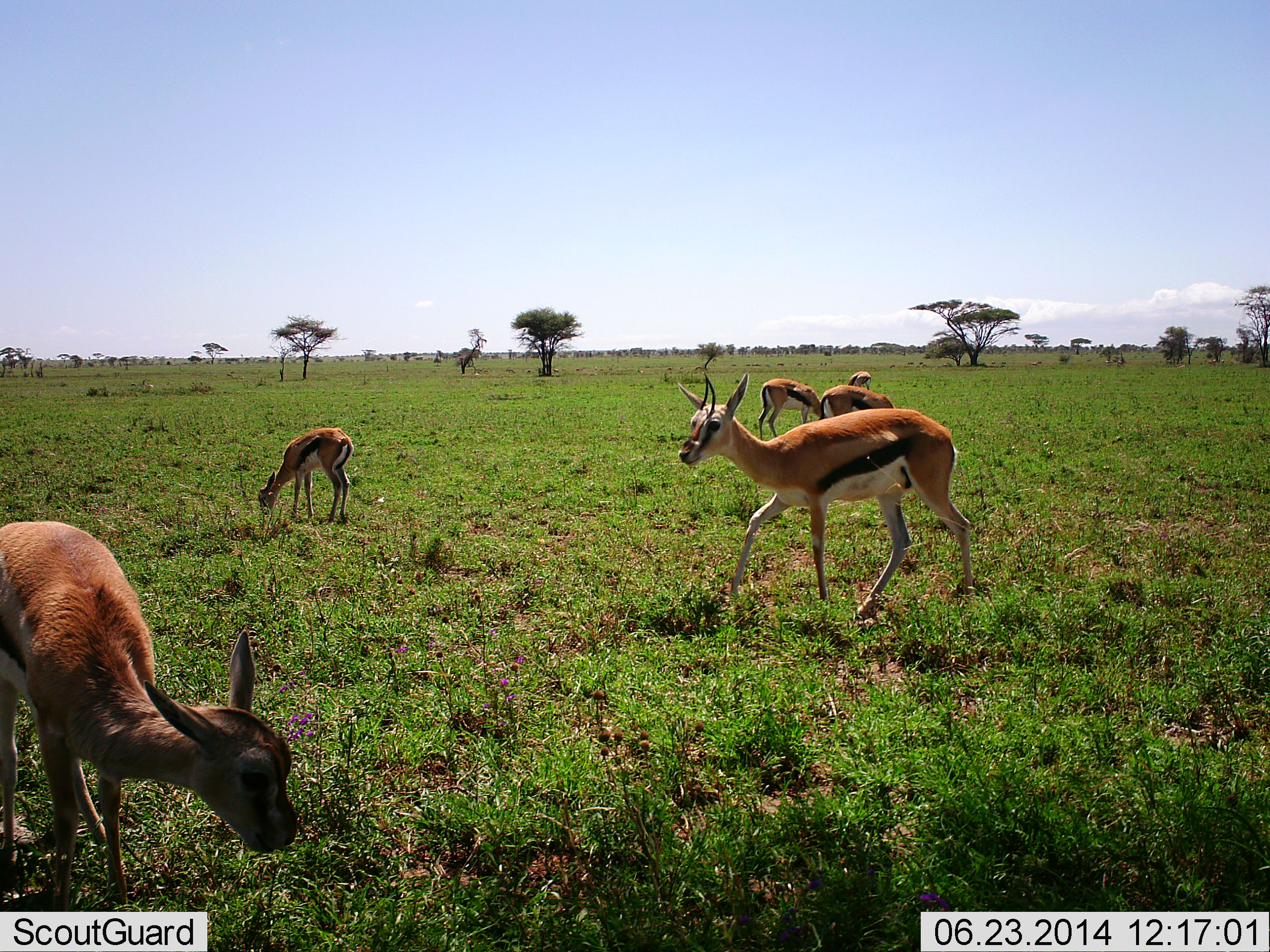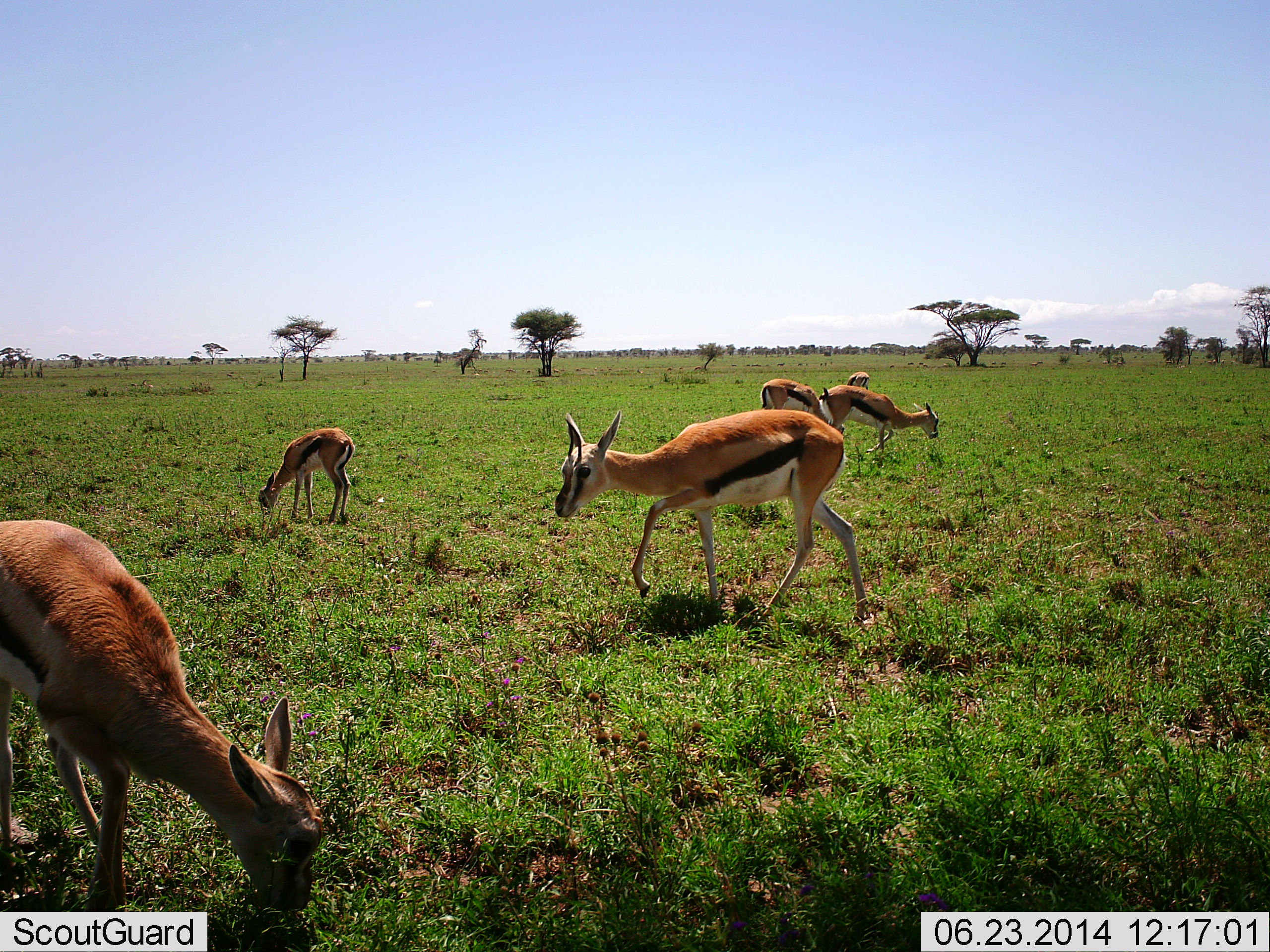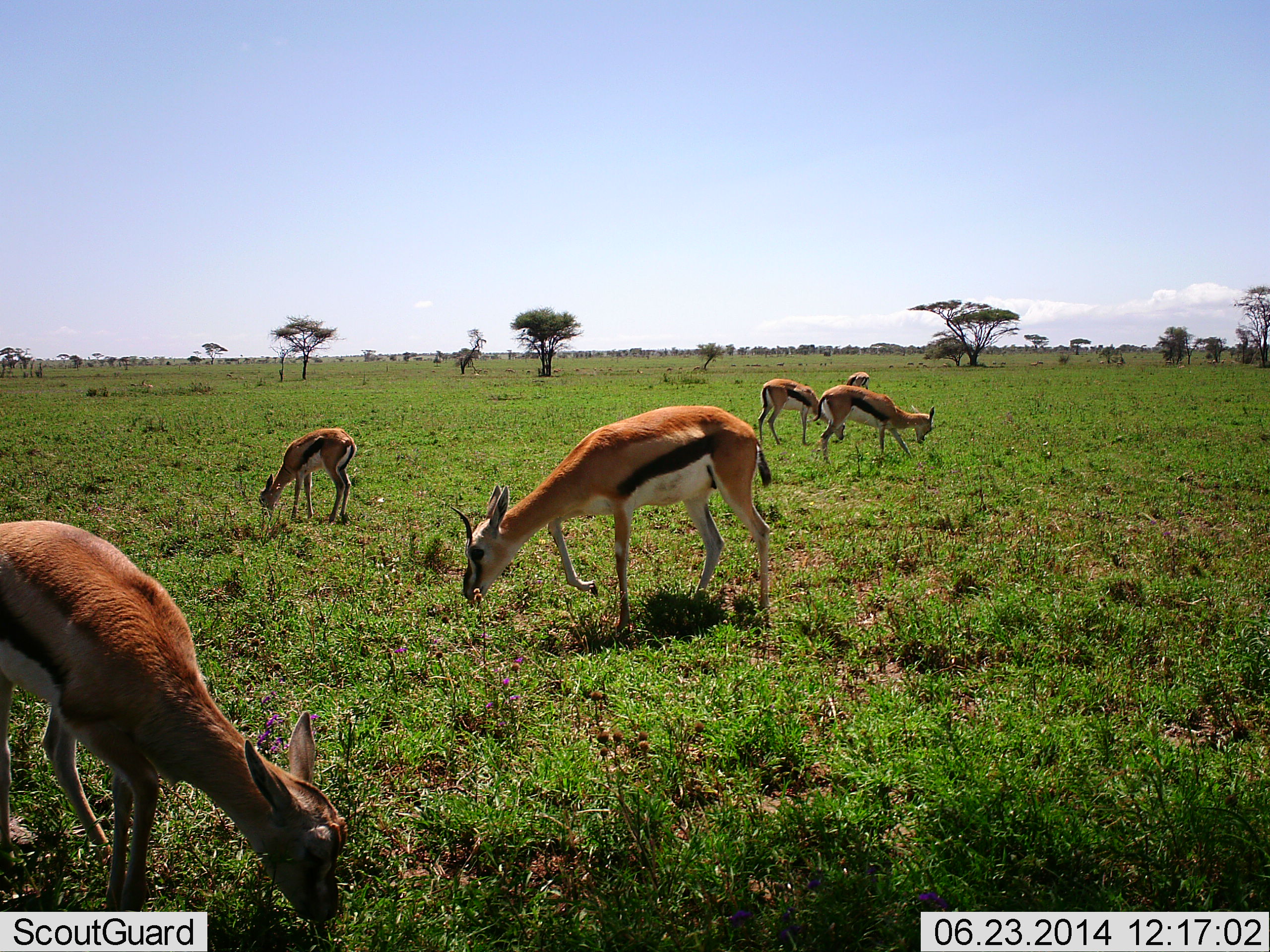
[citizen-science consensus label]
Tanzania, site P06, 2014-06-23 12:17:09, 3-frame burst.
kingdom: Animalia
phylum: Chordata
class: Mammalia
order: Artiodactyla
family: Bovidae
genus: Eudorcas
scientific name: Eudorcas thomsonii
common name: thomson's gazelle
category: gazellethomsons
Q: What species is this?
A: Gazellethomsons (thomson's gazelle) (Eudorcas thomsonii).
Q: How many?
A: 6.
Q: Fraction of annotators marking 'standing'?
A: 40%.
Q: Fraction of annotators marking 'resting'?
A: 0%.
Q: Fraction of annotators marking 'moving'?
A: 40%.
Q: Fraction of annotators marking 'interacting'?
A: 0%.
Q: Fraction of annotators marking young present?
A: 20%.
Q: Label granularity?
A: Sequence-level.